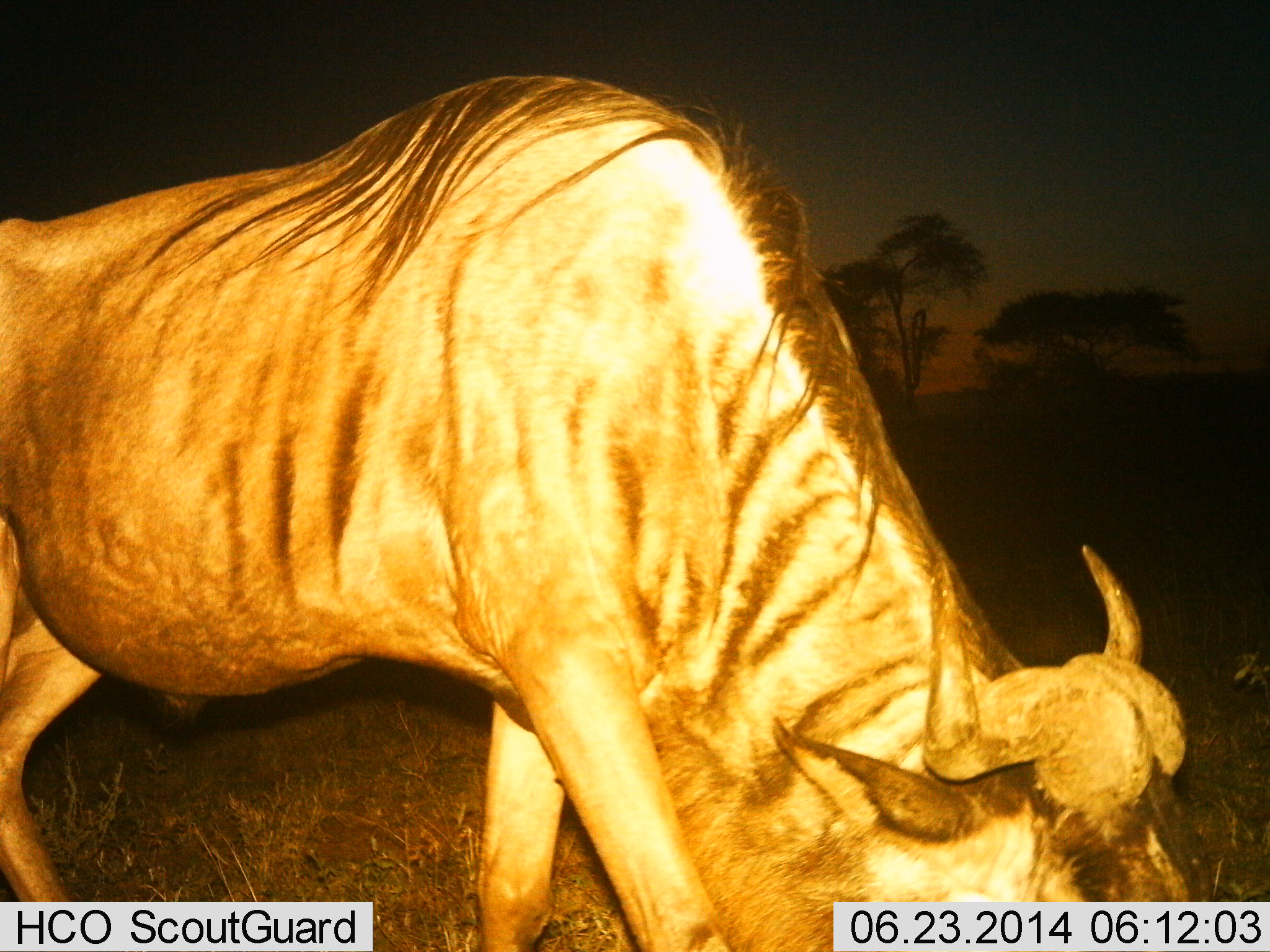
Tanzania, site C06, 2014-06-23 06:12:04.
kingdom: Animalia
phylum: Chordata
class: Mammalia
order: Artiodactyla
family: Bovidae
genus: Connochaetes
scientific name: Connochaetes taurinus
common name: blue wildebeest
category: wildebeest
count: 1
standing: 20%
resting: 0%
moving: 40%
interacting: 0%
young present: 0%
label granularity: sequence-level